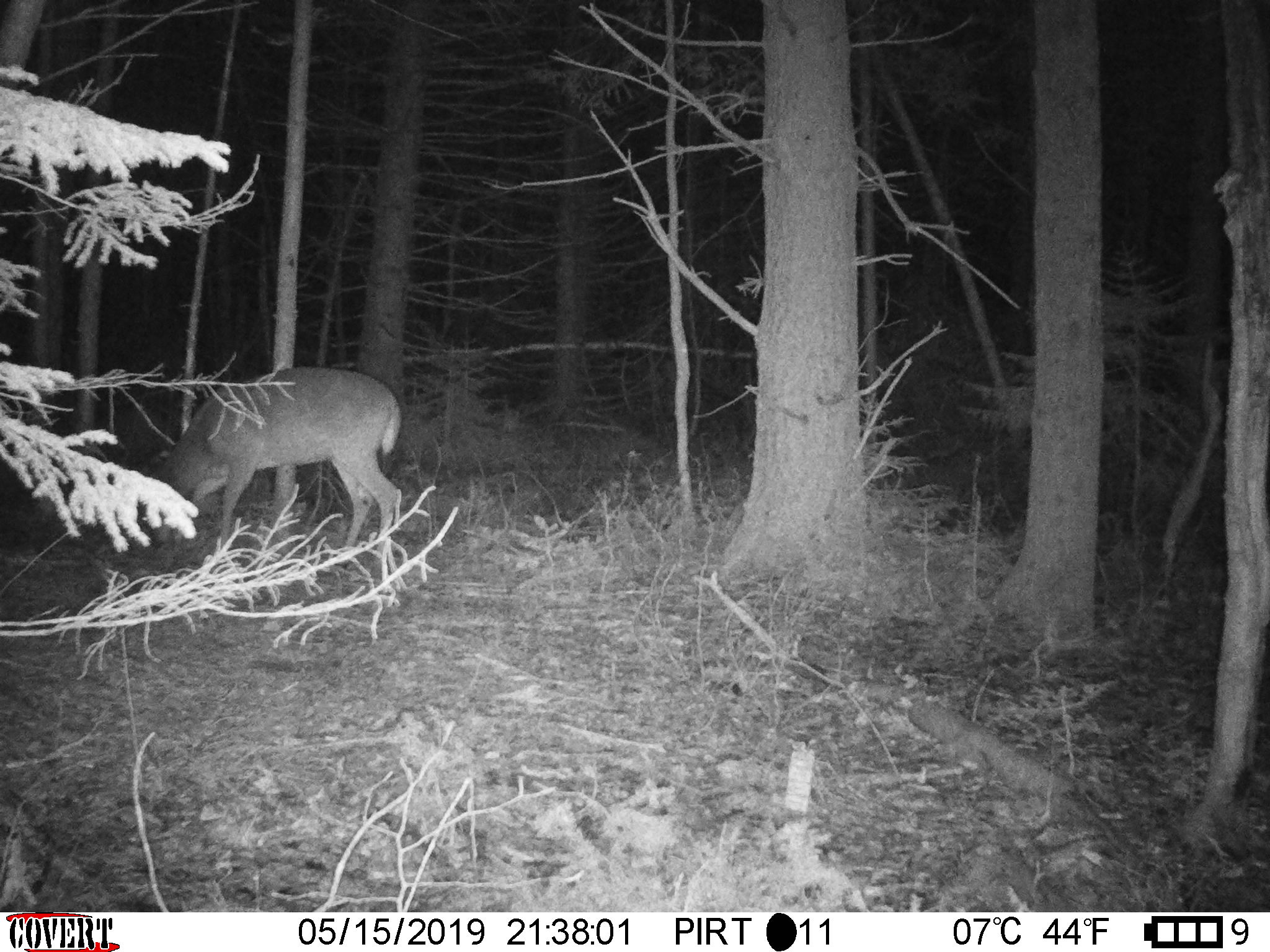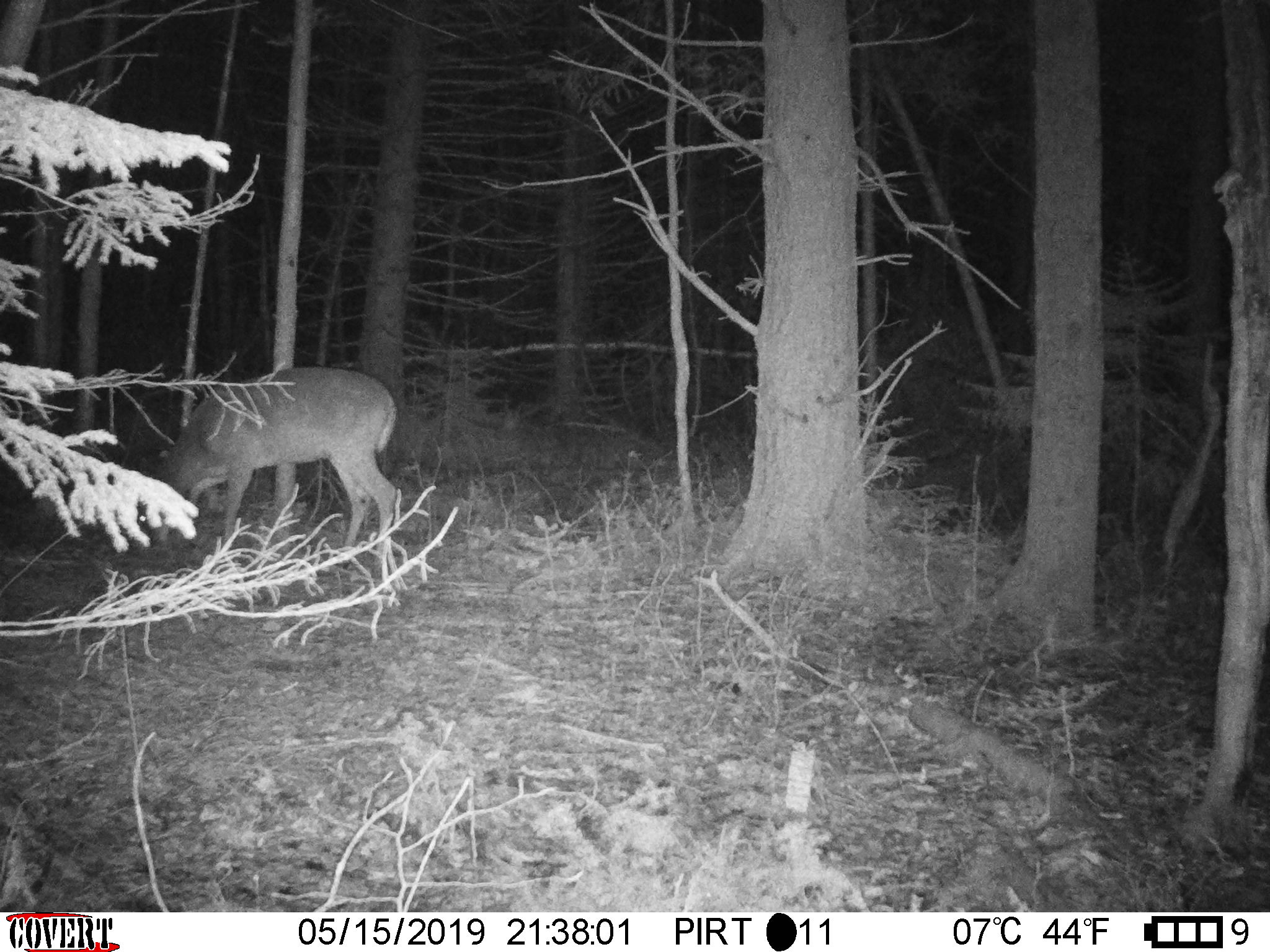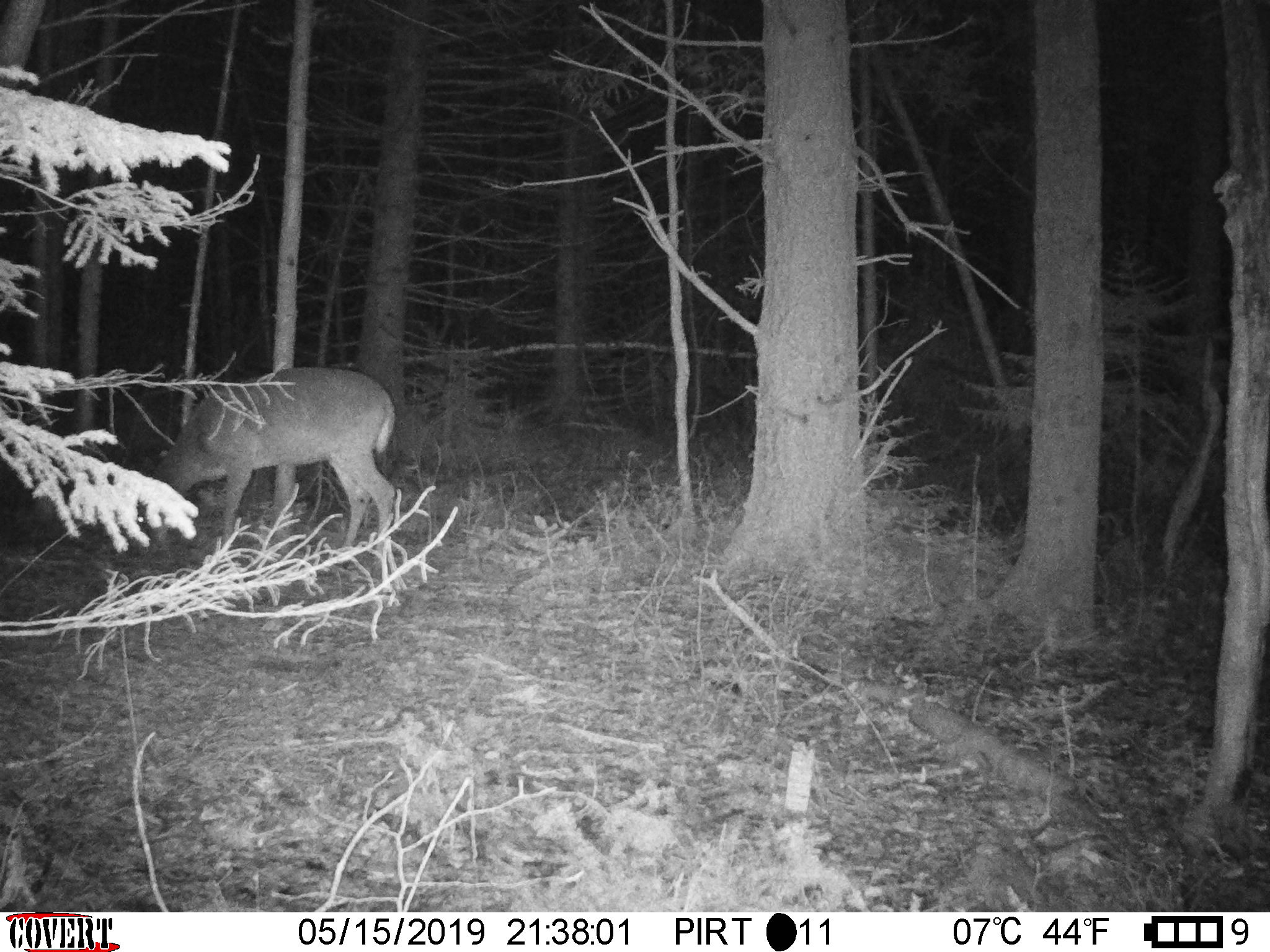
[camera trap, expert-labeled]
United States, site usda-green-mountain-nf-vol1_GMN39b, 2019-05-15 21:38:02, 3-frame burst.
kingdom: Animalia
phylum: Chordata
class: Mammalia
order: Artiodactyla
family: Cervidae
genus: Odocoileus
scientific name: Odocoileus virginianus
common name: white-tailed deer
White-tailed deer (Odocoileus virginianus).